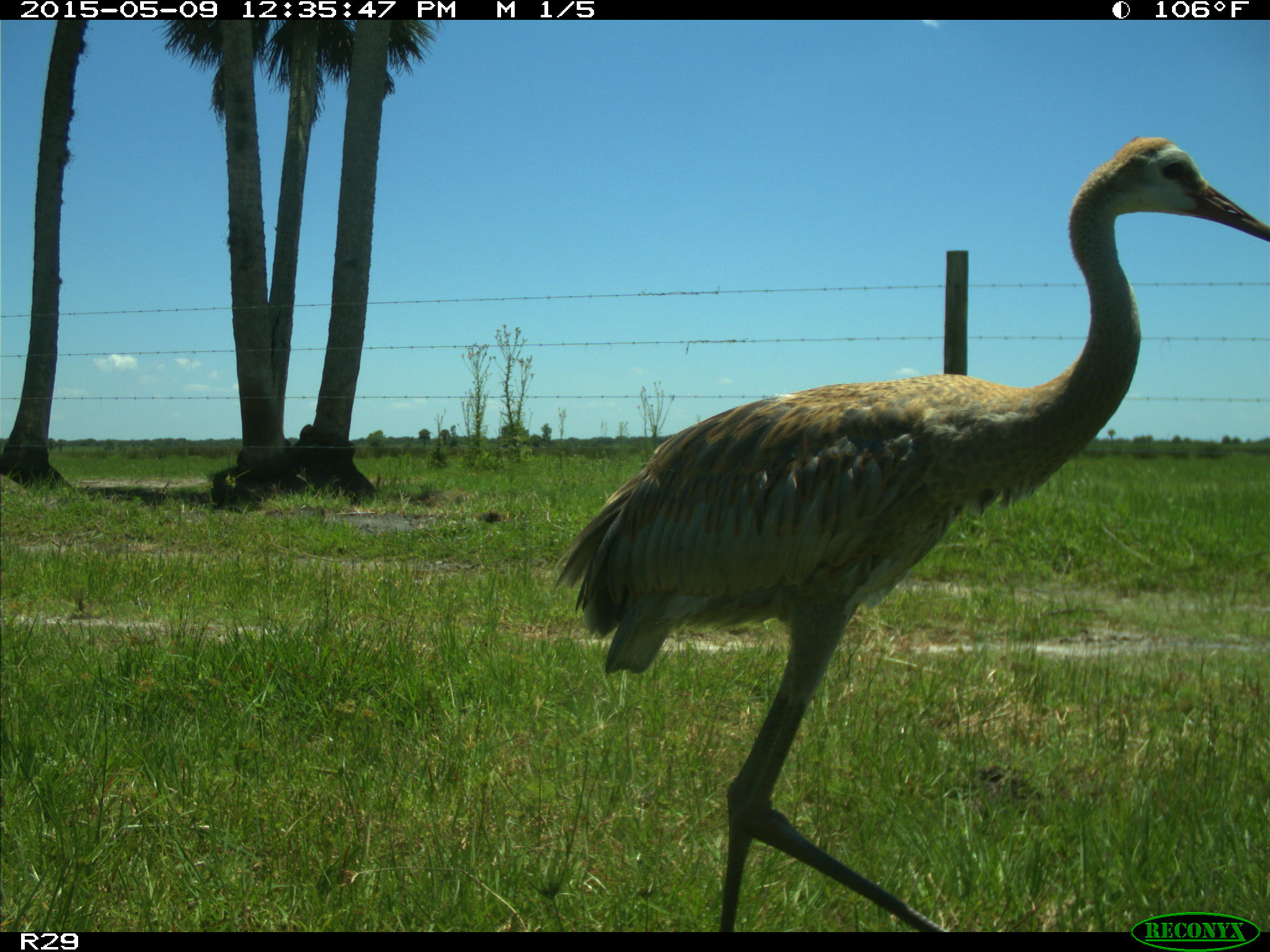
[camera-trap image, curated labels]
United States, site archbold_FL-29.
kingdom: Animalia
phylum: Chordata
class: Aves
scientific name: Aves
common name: birds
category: unidentified bird